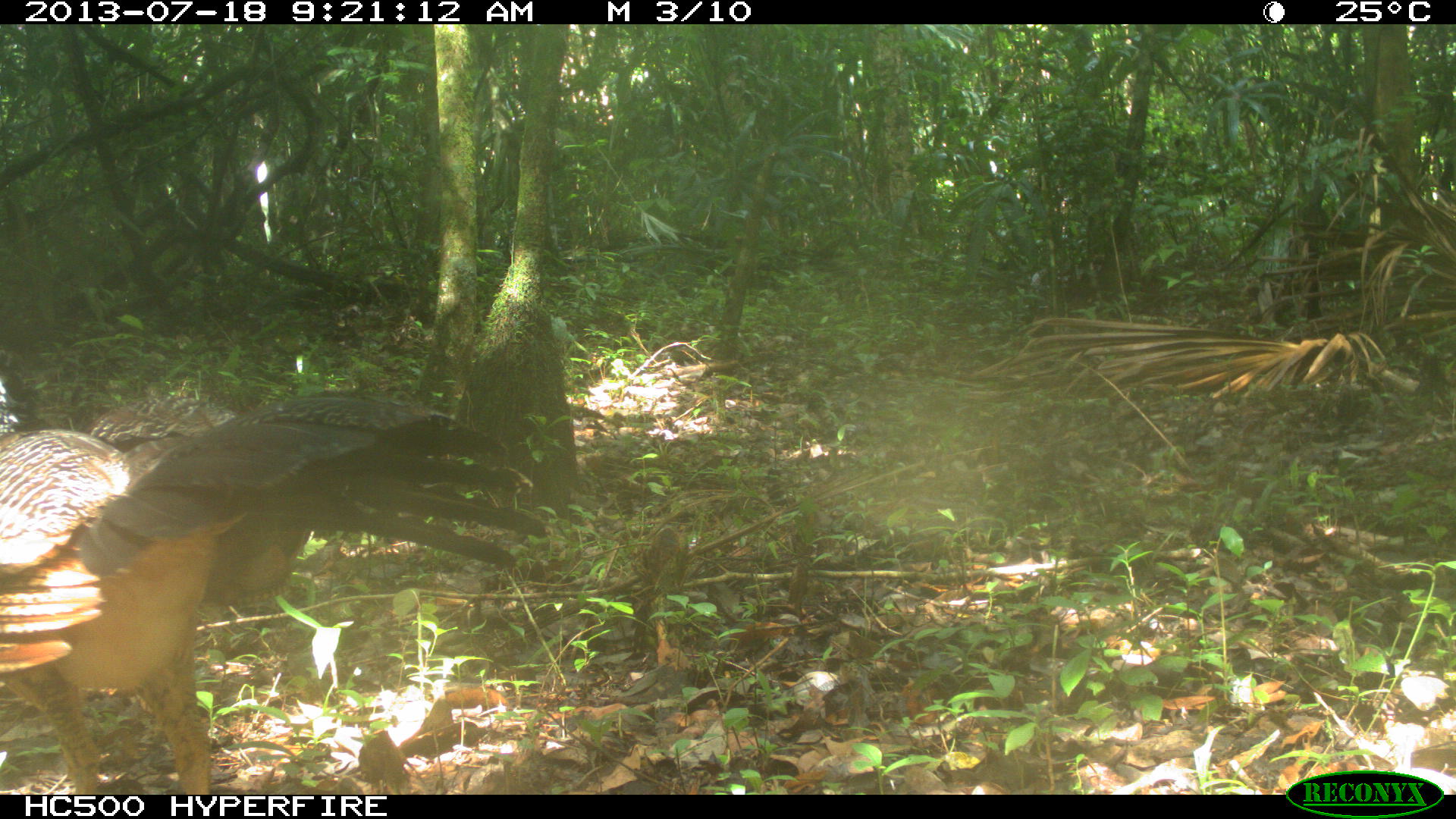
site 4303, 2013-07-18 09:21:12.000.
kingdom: Animalia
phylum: Chordata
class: Aves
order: Galliformes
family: Cracidae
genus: Crax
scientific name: Crax rubra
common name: great curassow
Crax rubra (great curassow), count 1, sex female.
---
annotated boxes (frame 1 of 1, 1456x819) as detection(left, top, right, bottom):
crax rubra: detection(0, 387, 551, 792)